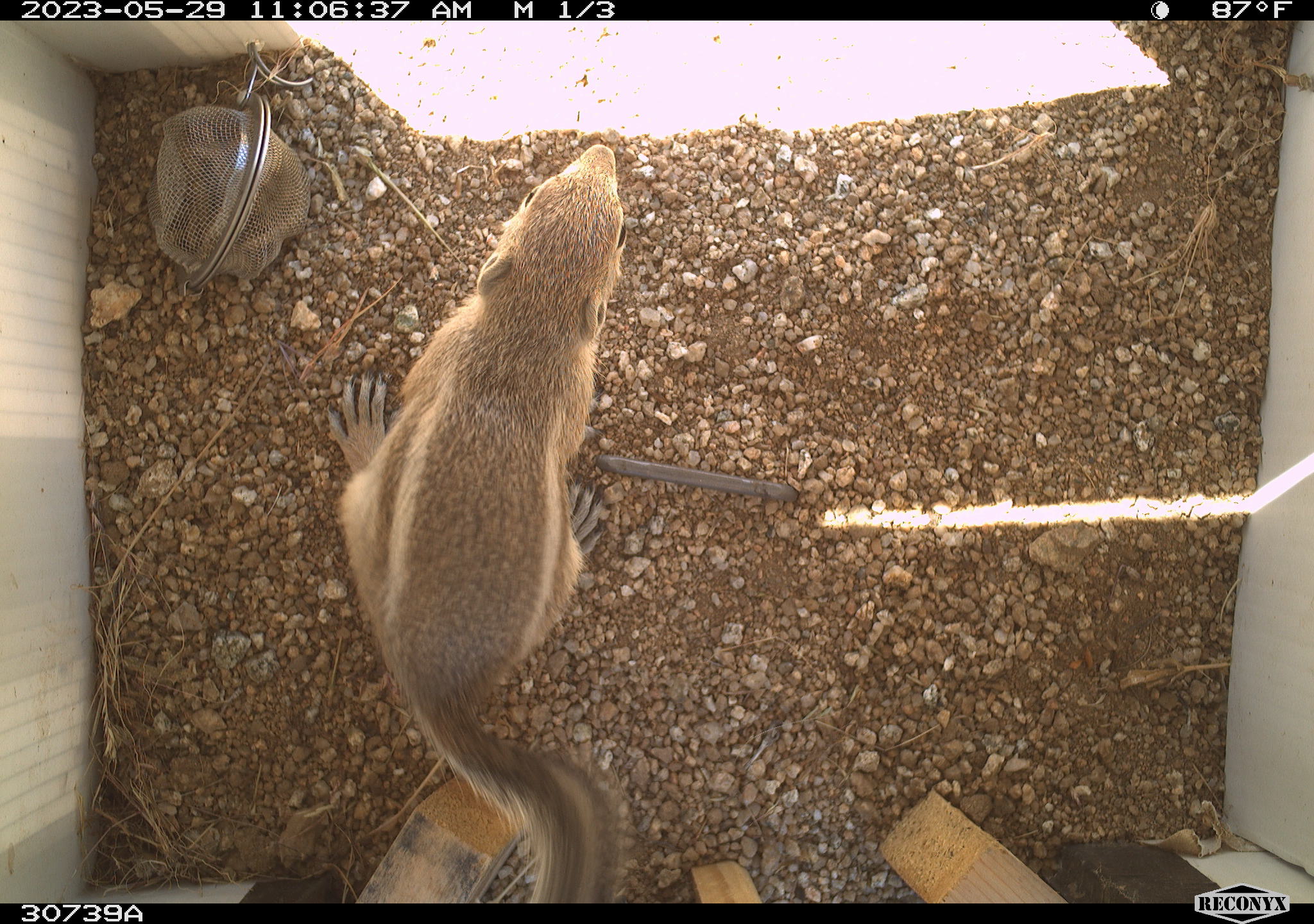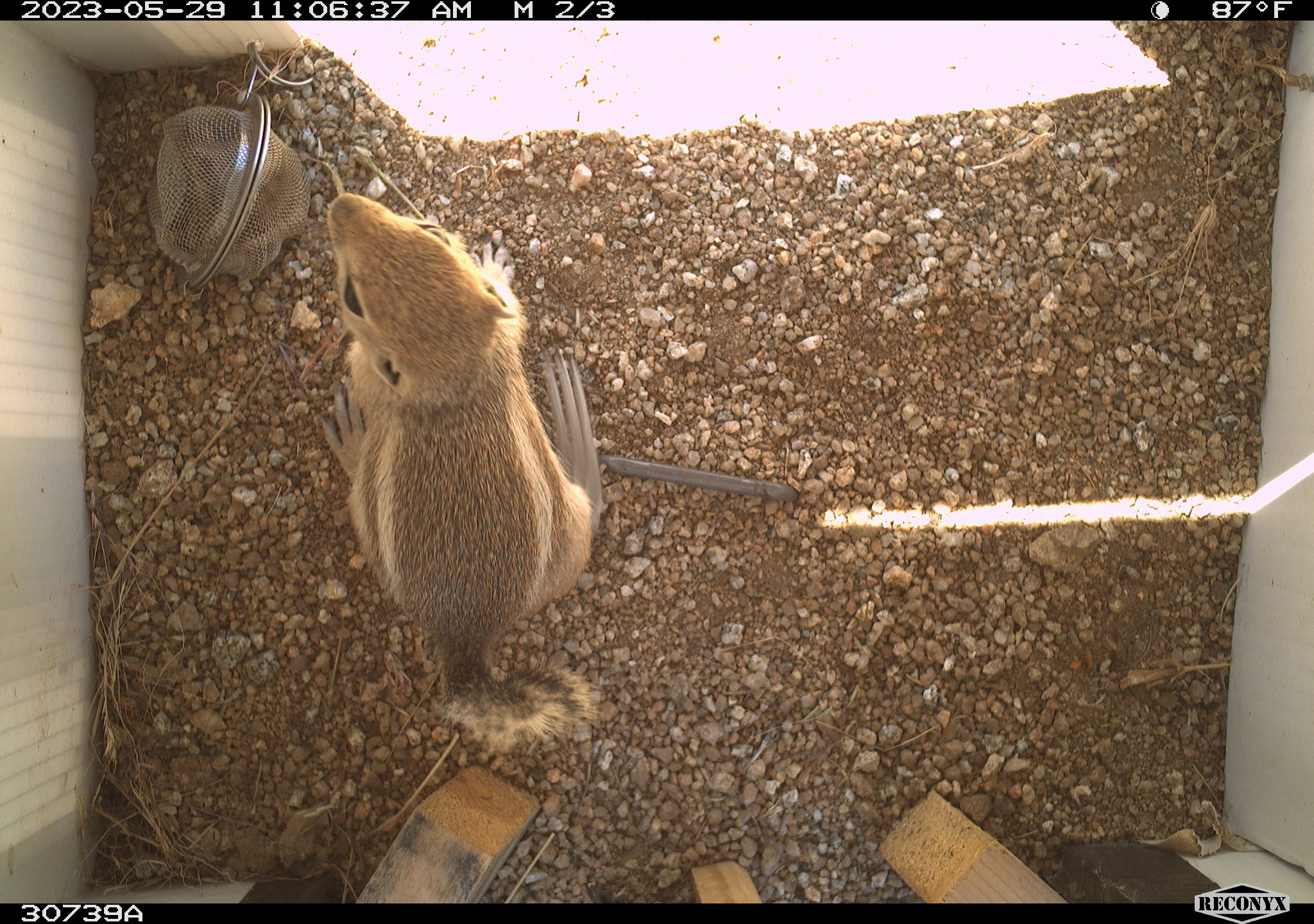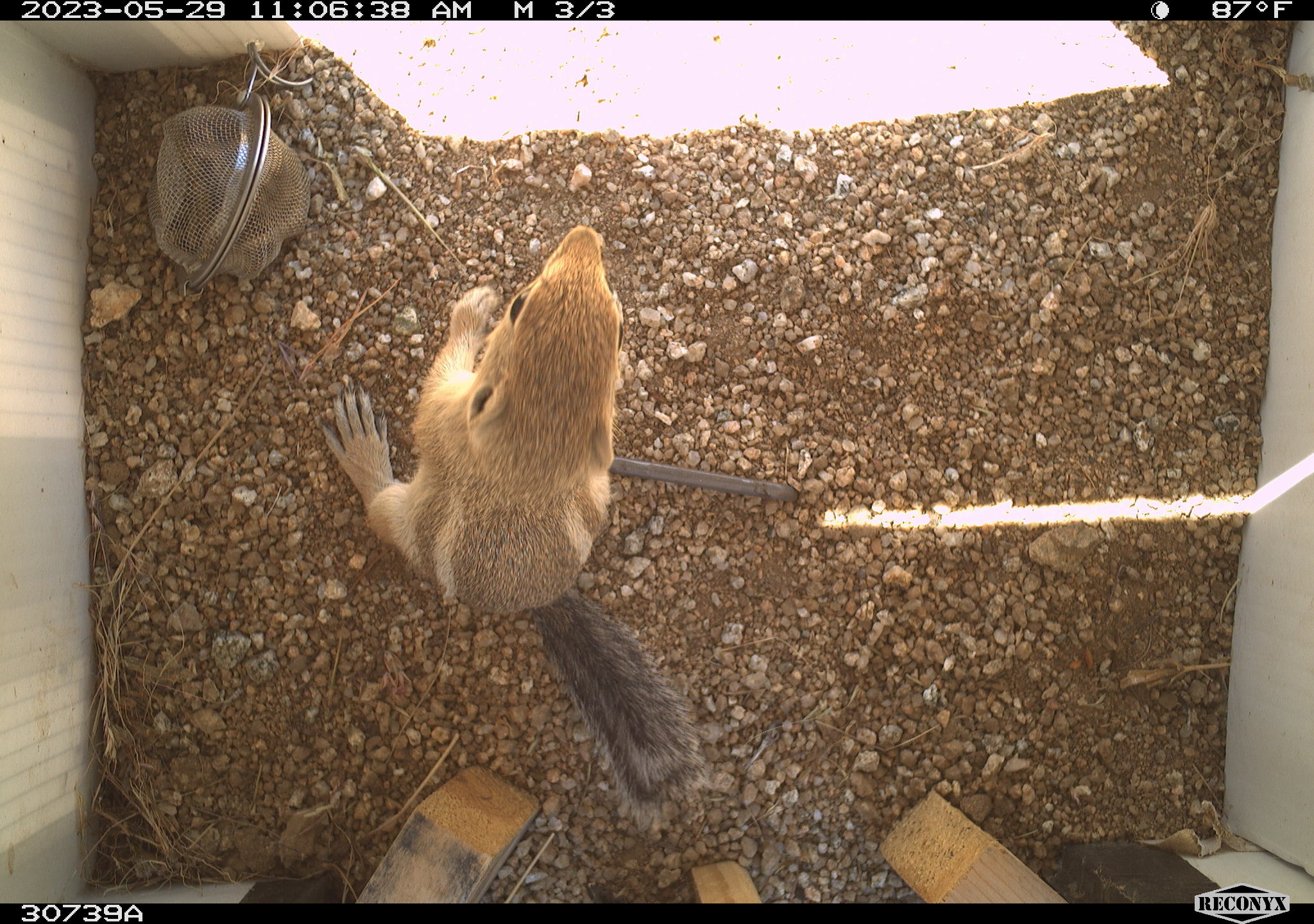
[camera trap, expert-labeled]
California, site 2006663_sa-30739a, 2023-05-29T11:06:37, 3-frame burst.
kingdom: Animalia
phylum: Chordata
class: Mammalia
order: Rodentia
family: Sciuridae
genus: Ammospermophilus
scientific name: Ammospermophilus leucurus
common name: white-tailed antelope squirrel